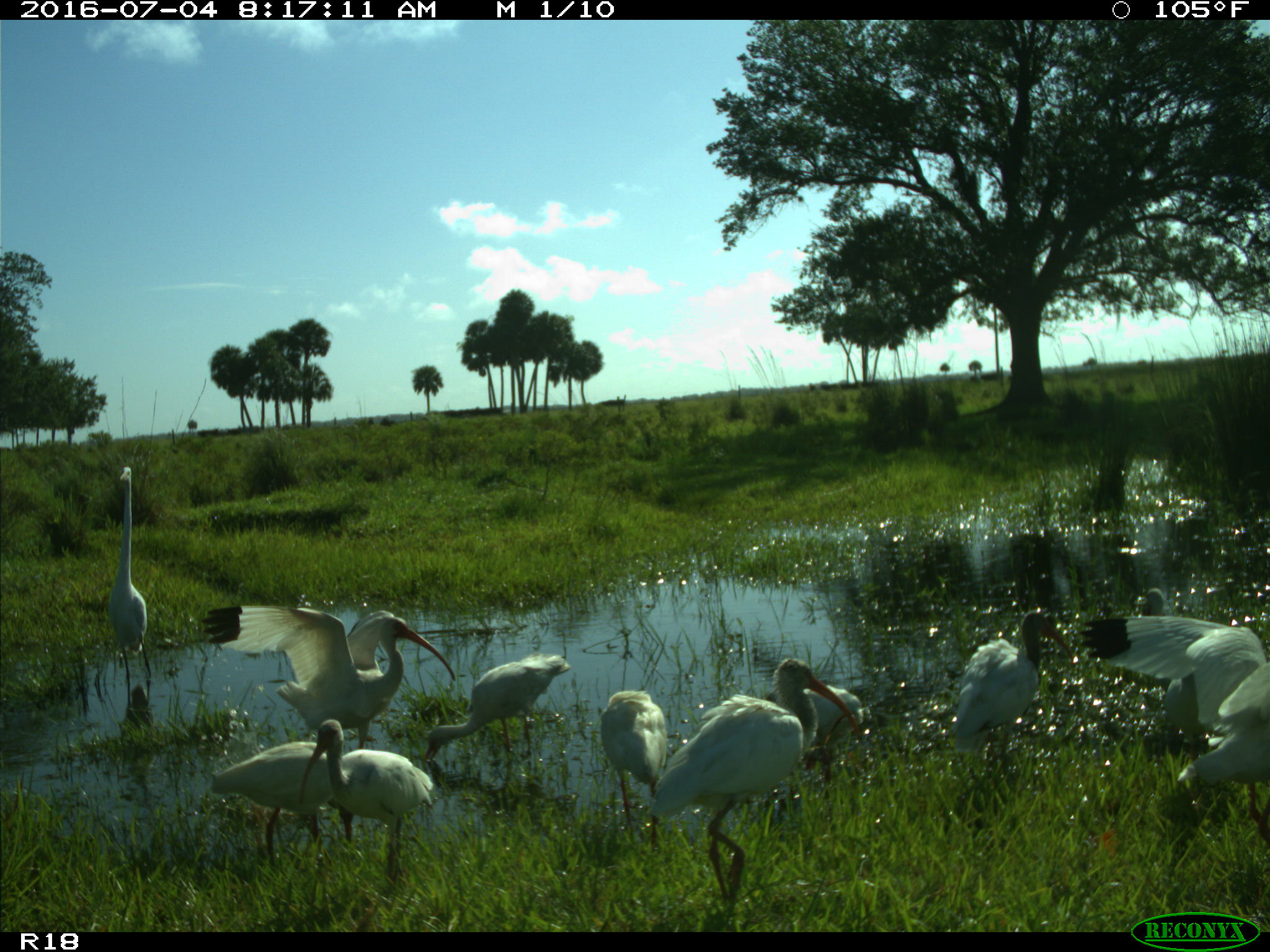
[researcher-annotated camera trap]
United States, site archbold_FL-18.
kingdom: Animalia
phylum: Chordata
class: Aves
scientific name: Aves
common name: birds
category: unidentified bird